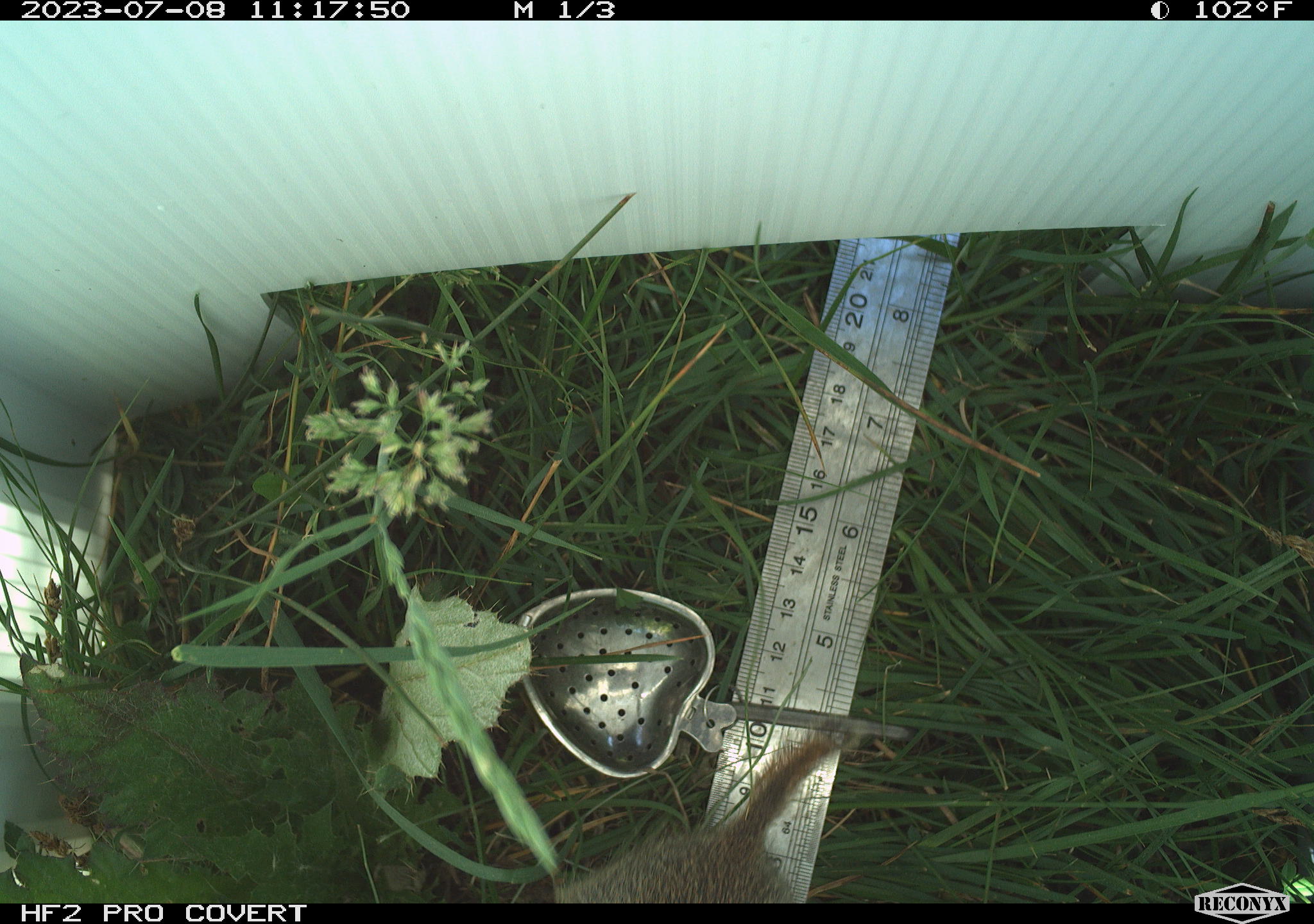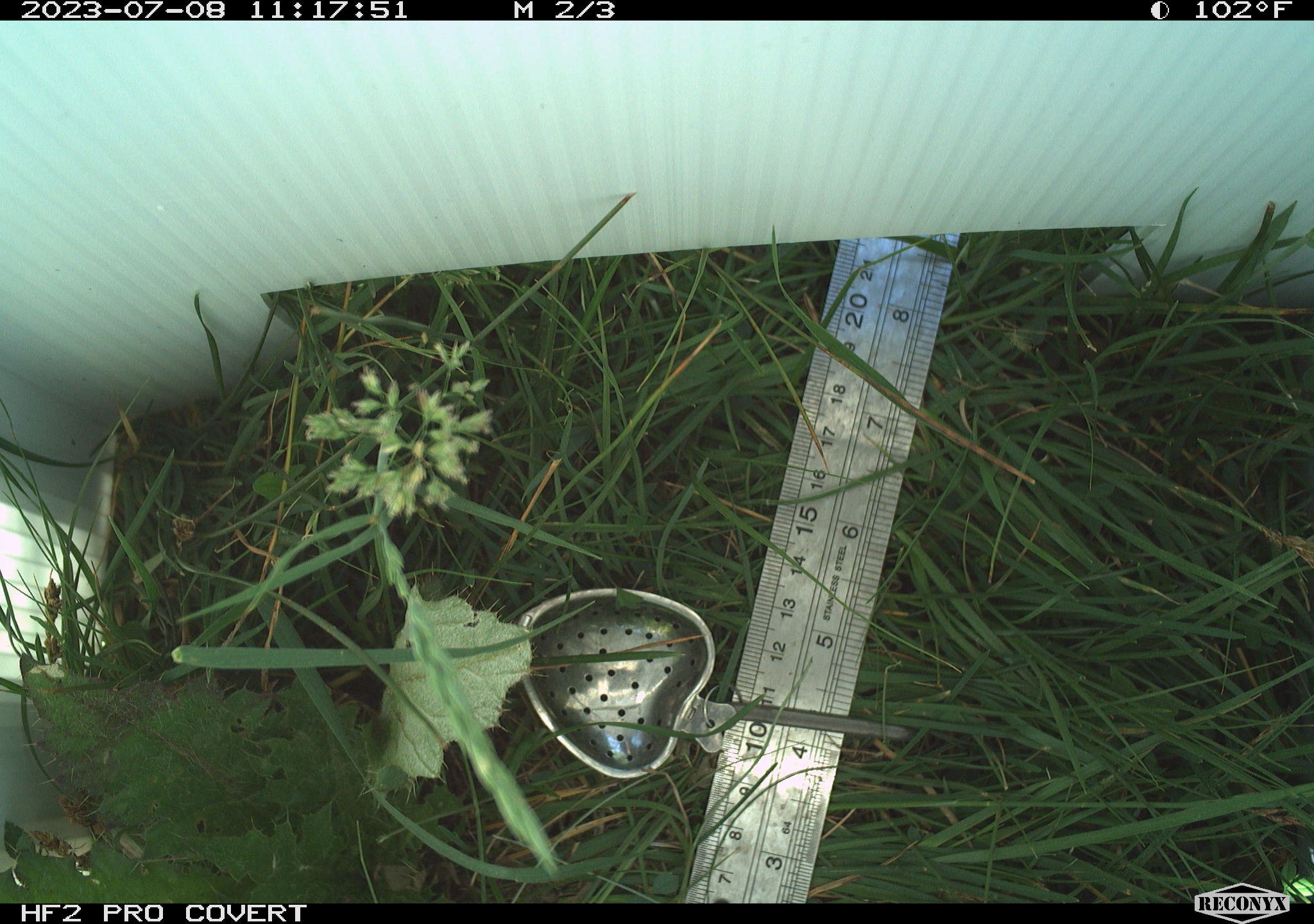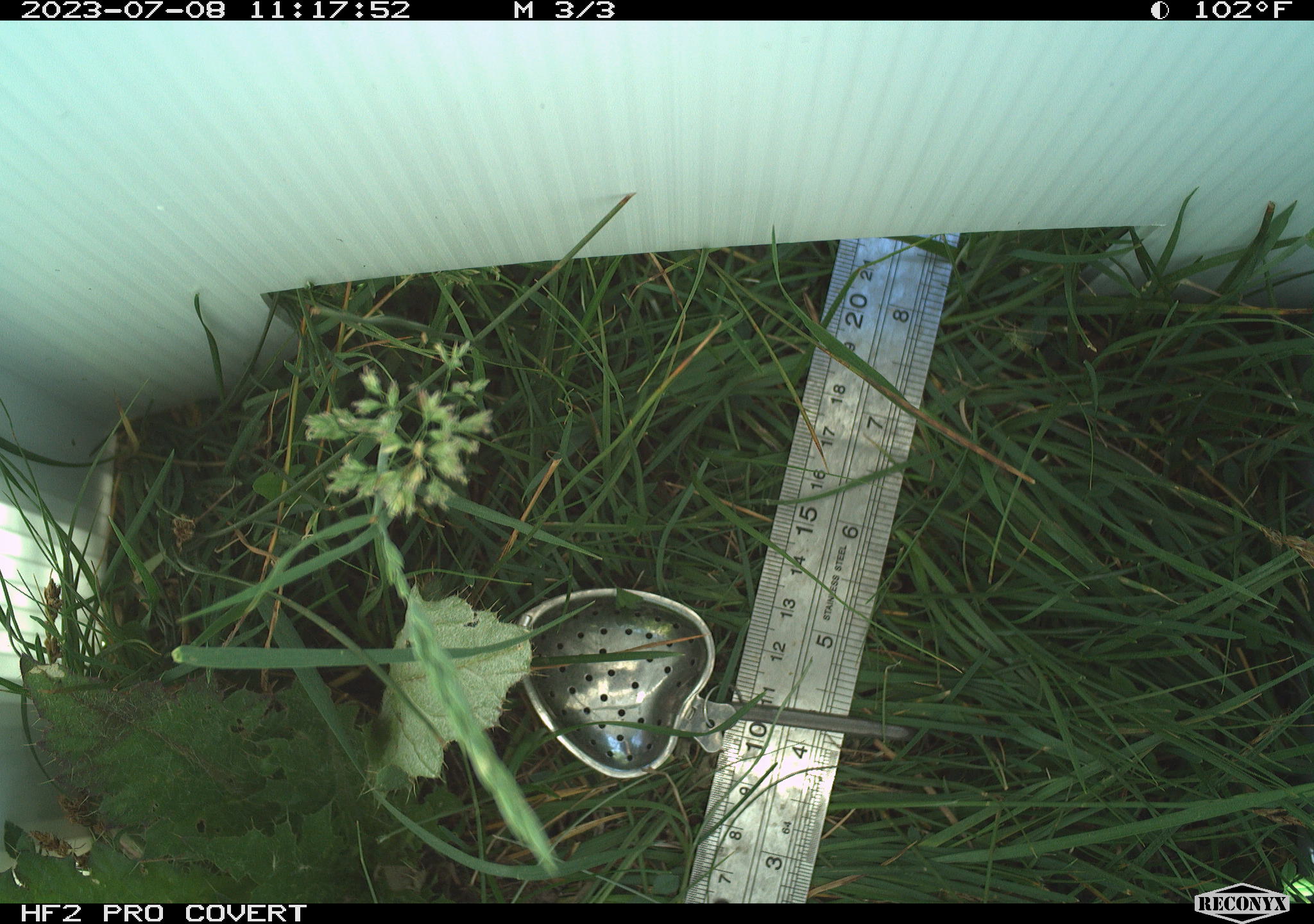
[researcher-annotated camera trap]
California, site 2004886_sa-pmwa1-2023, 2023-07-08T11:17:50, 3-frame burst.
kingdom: Animalia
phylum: Chordata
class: Mammalia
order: Rodentia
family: Sciuridae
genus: Urocitellus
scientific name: Urocitellus beldingi beldingi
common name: belding's ground squirrel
Belding's ground squirrel (Urocitellus beldingi beldingi).